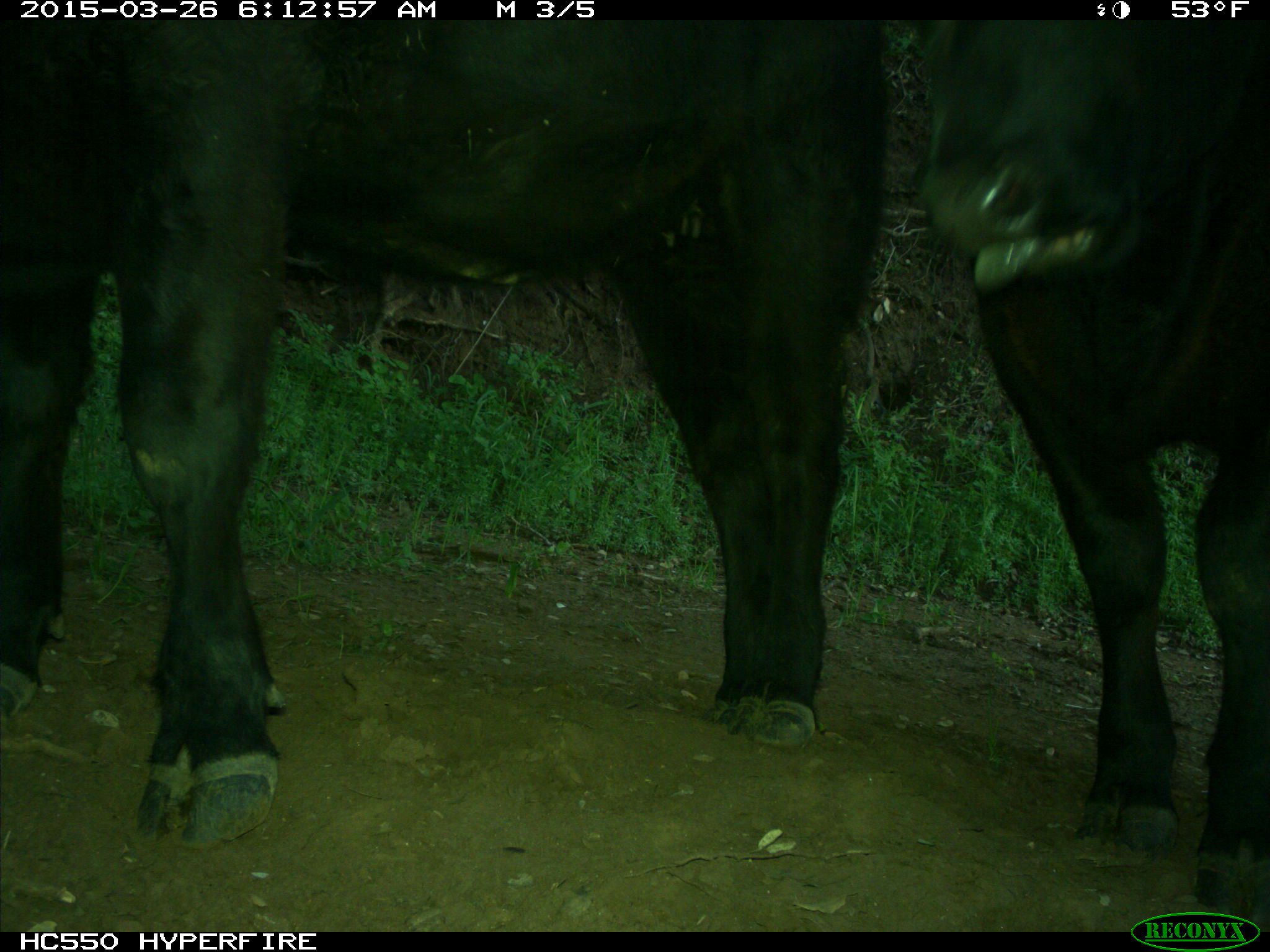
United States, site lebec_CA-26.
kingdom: Animalia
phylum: Chordata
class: Mammalia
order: Artiodactyla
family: Bovidae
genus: Bos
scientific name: Bos taurus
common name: domestic cow